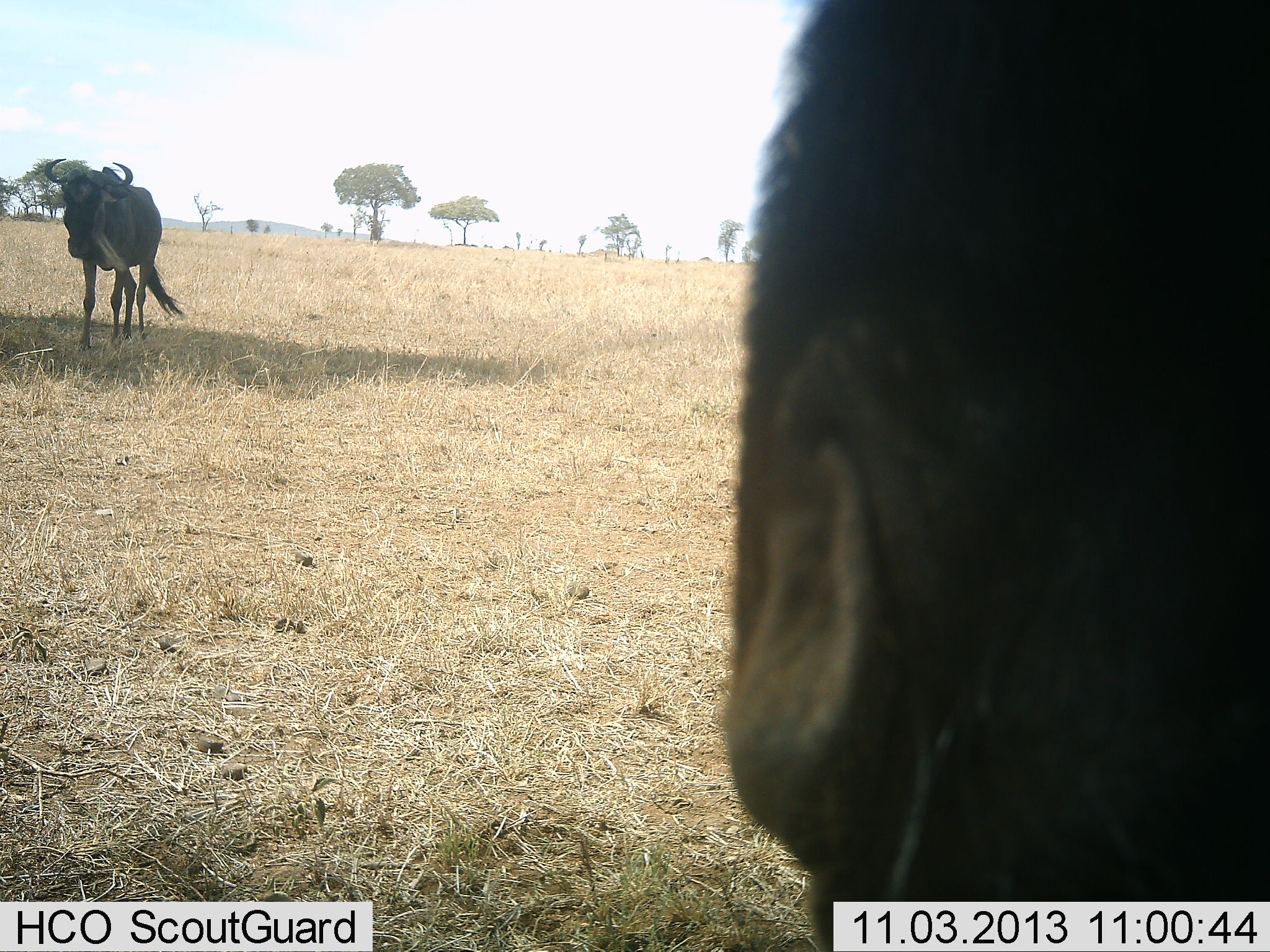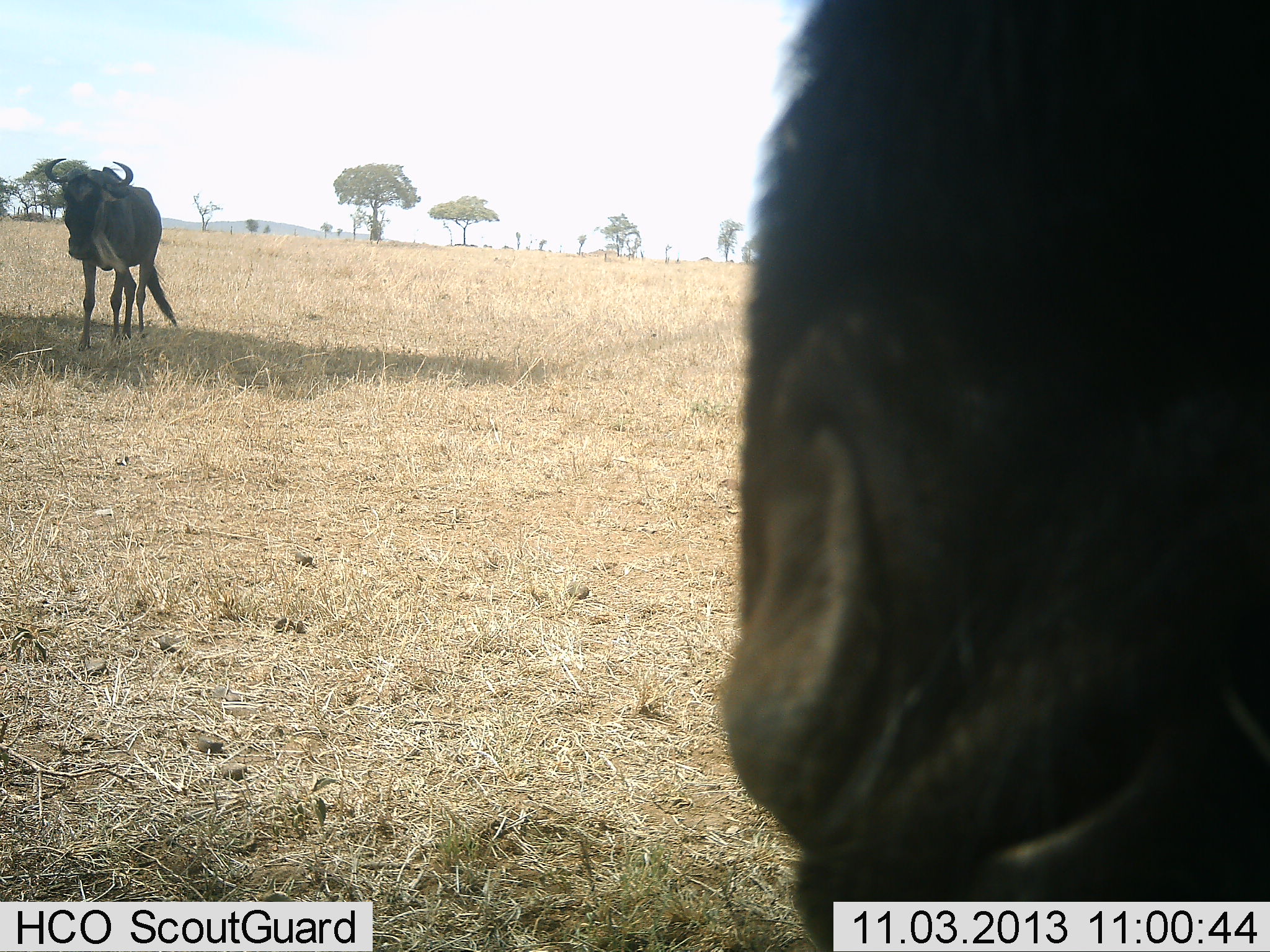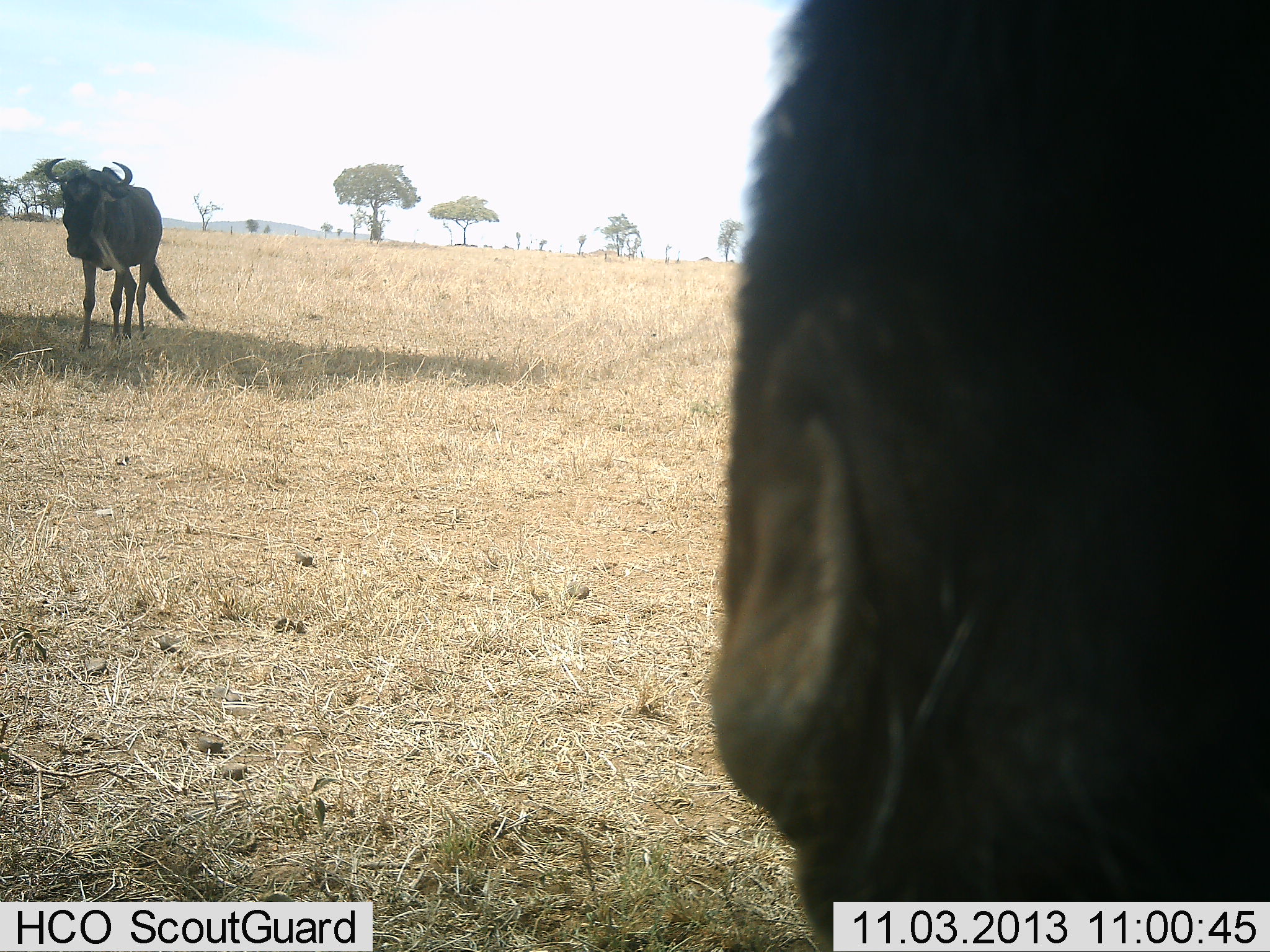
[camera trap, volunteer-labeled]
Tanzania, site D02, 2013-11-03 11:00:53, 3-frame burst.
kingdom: Animalia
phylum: Chordata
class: Mammalia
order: Artiodactyla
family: Bovidae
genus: Connochaetes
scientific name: Connochaetes taurinus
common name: blue wildebeest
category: wildebeest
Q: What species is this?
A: Wildebeest (blue wildebeest) (Connochaetes taurinus).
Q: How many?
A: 2.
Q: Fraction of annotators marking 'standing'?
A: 80%.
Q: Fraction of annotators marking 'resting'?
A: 20%.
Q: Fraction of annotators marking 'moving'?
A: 0%.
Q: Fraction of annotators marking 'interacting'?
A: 10%.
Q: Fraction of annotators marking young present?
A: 0%.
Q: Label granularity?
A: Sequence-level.